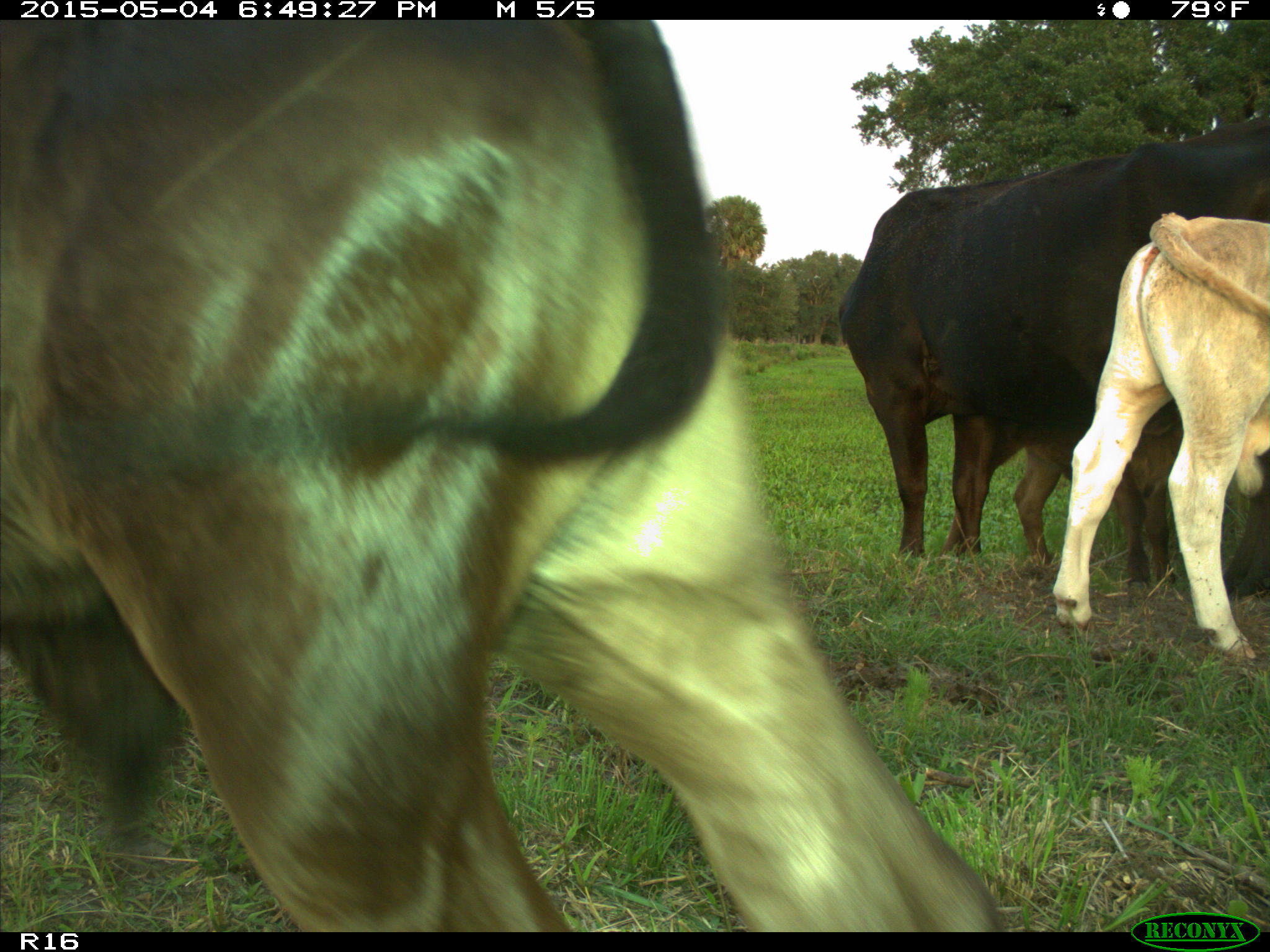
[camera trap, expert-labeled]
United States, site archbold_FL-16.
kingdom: Animalia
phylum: Chordata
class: Mammalia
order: Artiodactyla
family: Bovidae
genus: Bos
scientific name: Bos taurus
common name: domestic cow